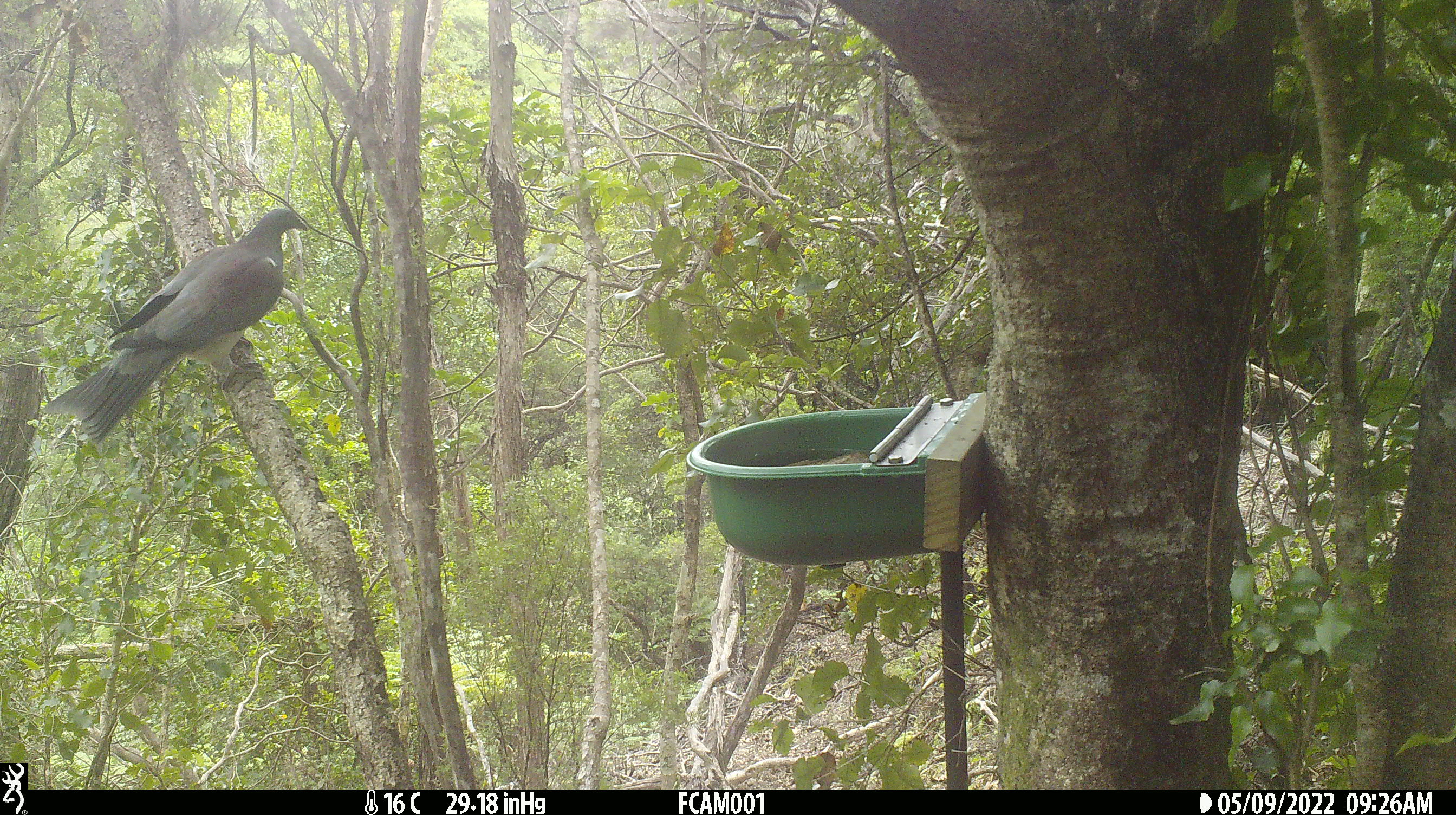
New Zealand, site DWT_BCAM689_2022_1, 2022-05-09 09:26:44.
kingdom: Animalia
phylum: Chordata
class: Aves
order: Columbiformes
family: Columbidae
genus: Hemiphaga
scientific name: Hemiphaga novaeseelandiae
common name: new zealand pigeon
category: kereru